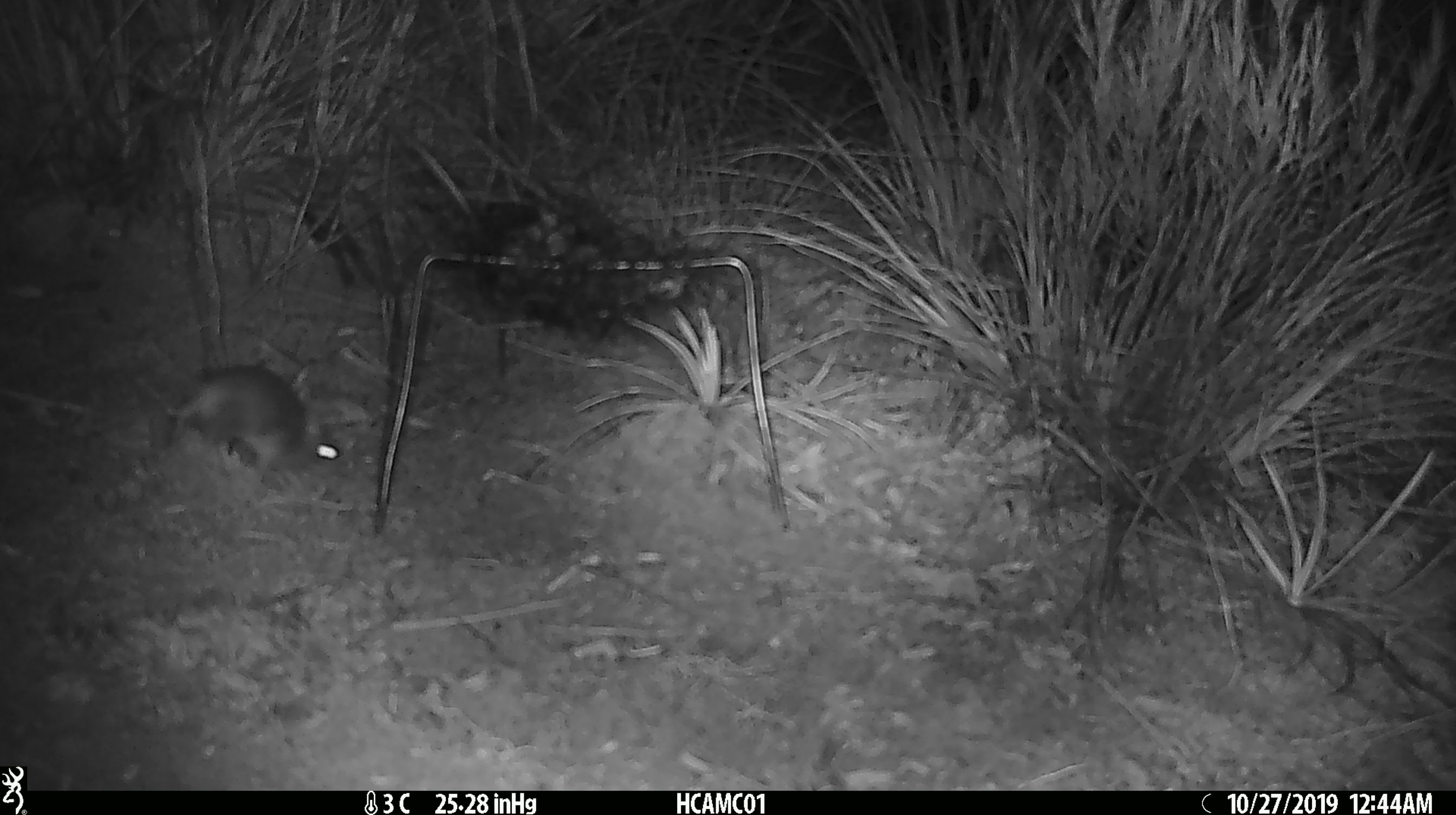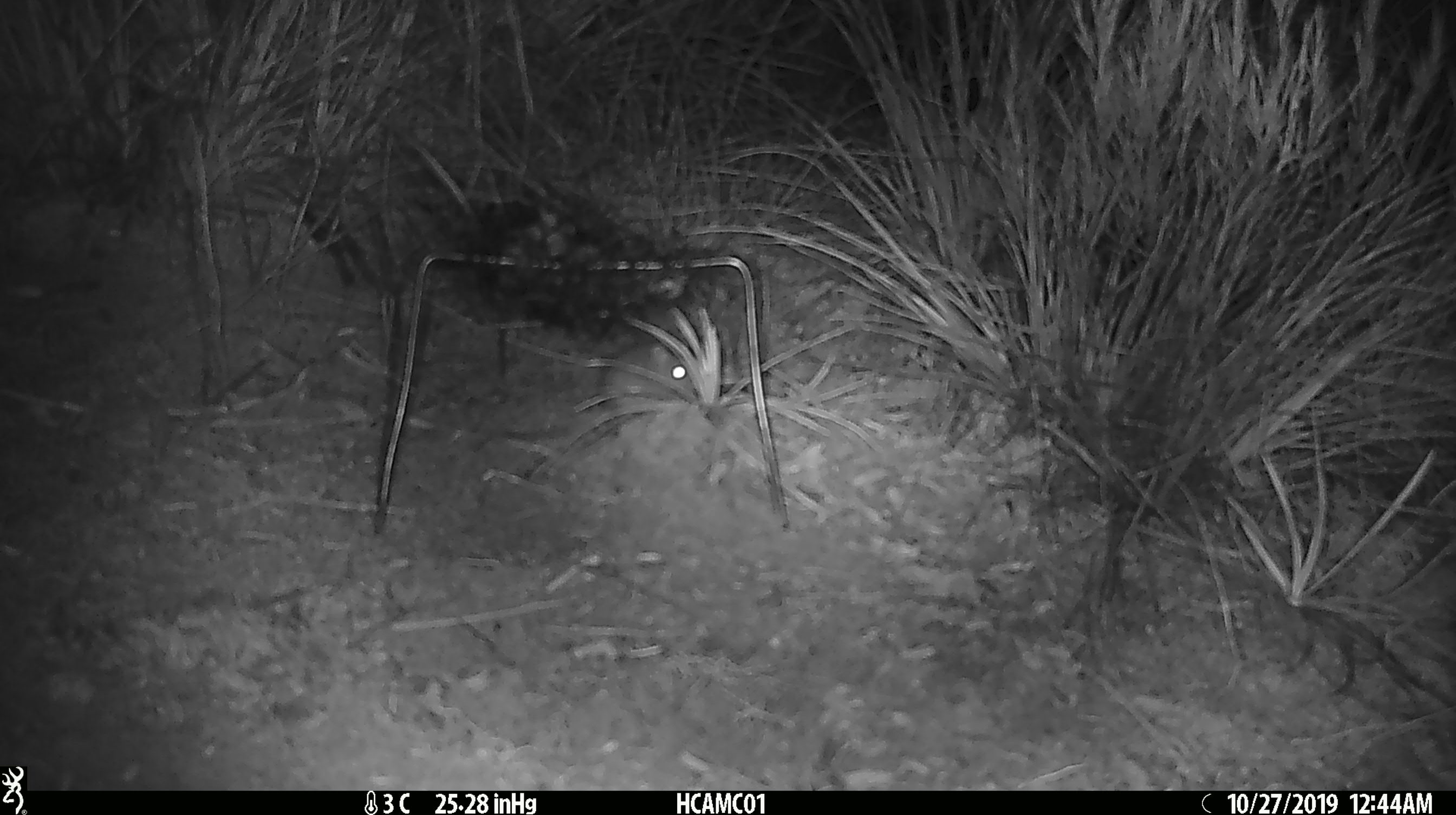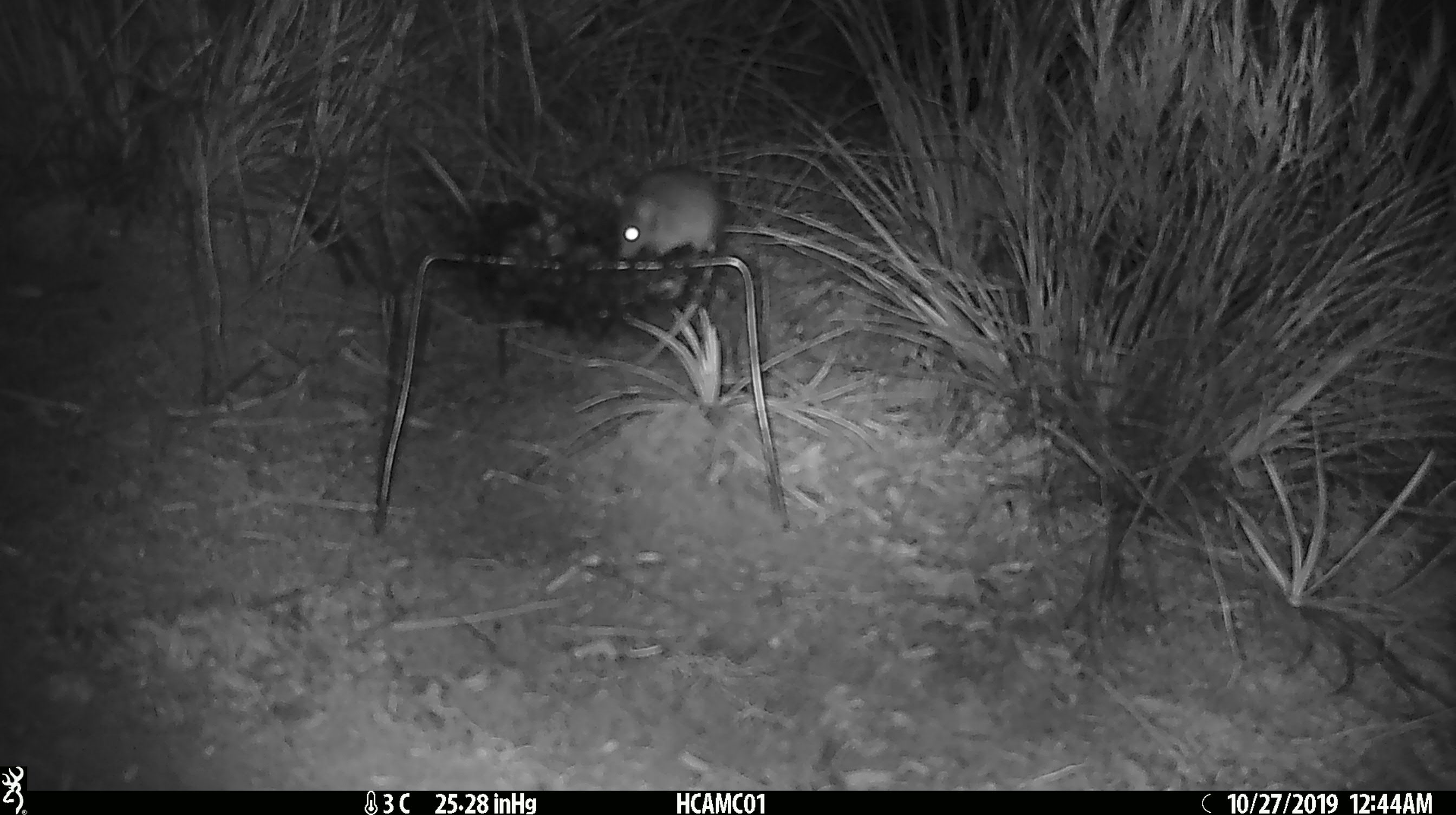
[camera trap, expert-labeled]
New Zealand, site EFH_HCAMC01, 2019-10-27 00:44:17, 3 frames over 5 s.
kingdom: Animalia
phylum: Chordata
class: Mammalia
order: Rodentia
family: Muridae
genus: Mus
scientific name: Mus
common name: mouse